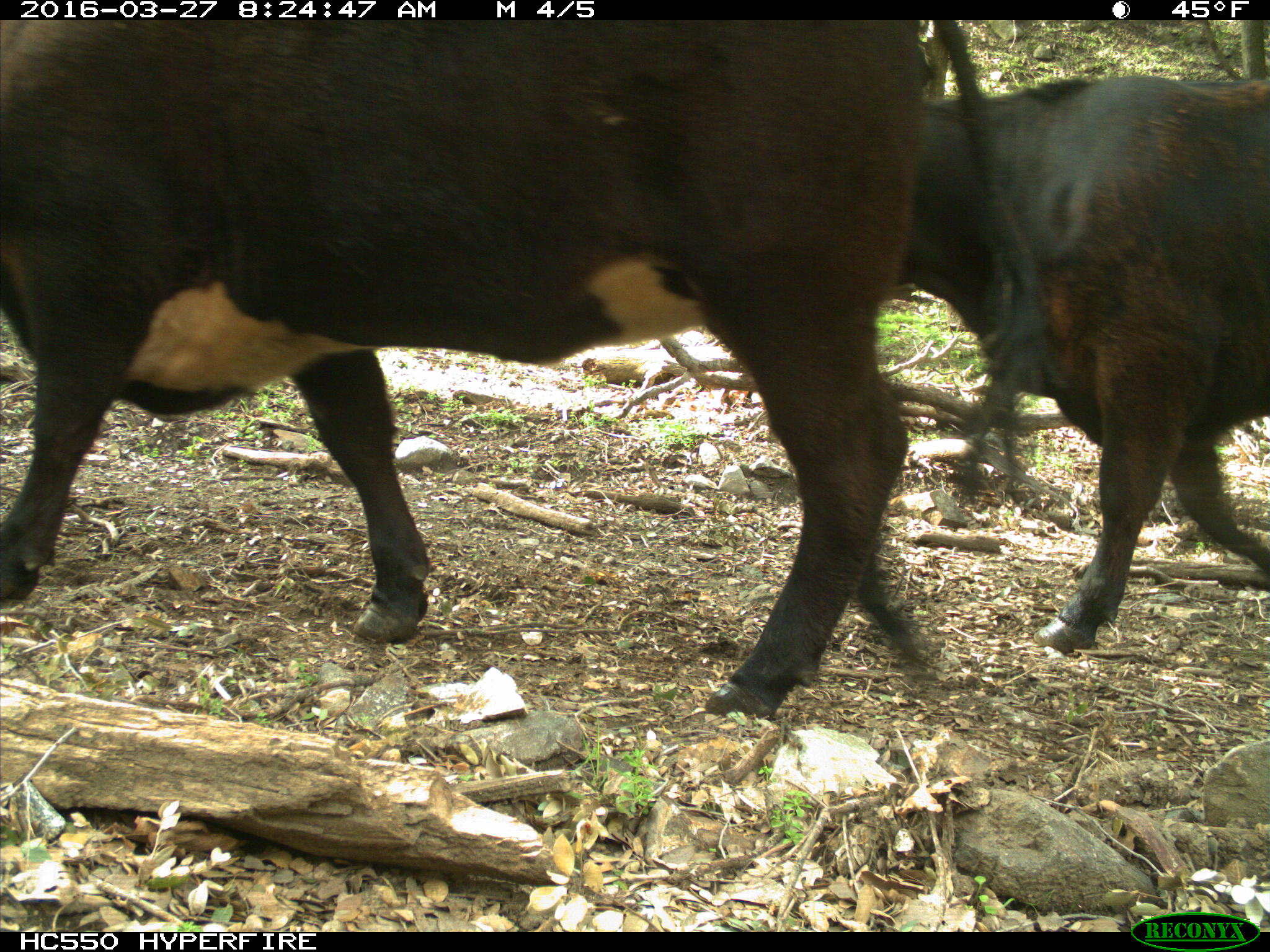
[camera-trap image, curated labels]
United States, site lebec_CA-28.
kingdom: Animalia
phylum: Chordata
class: Mammalia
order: Artiodactyla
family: Bovidae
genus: Bos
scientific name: Bos taurus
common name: domestic cow